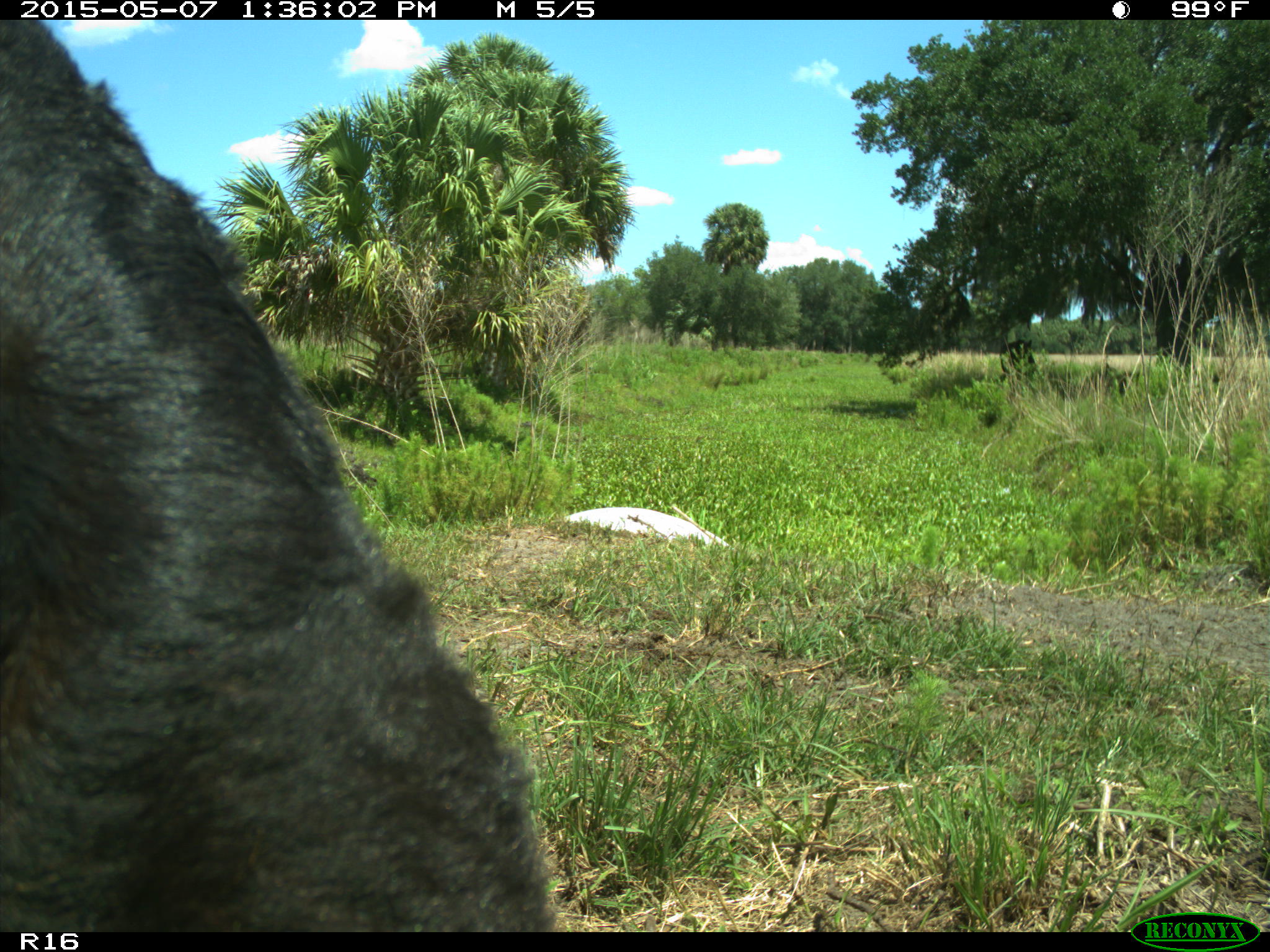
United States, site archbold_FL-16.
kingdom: Animalia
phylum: Chordata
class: Mammalia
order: Artiodactyla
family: Bovidae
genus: Bos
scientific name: Bos taurus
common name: domestic cow